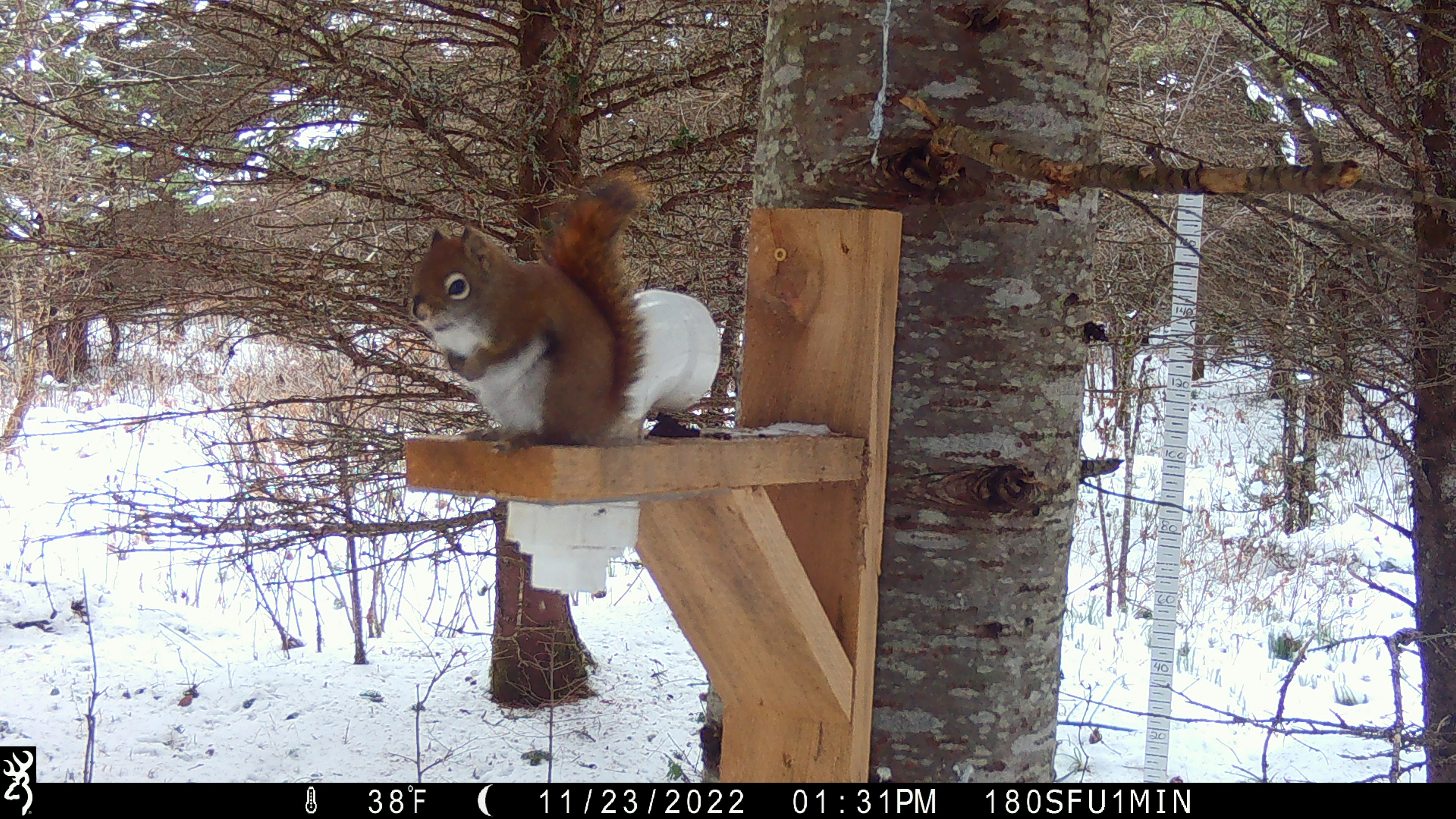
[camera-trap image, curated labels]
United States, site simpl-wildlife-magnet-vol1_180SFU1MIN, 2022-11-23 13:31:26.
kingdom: Animalia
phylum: Chordata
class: Mammalia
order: Rodentia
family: Sciuridae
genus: Tamiasciurus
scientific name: Tamiasciurus hudsonicus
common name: red squirrel